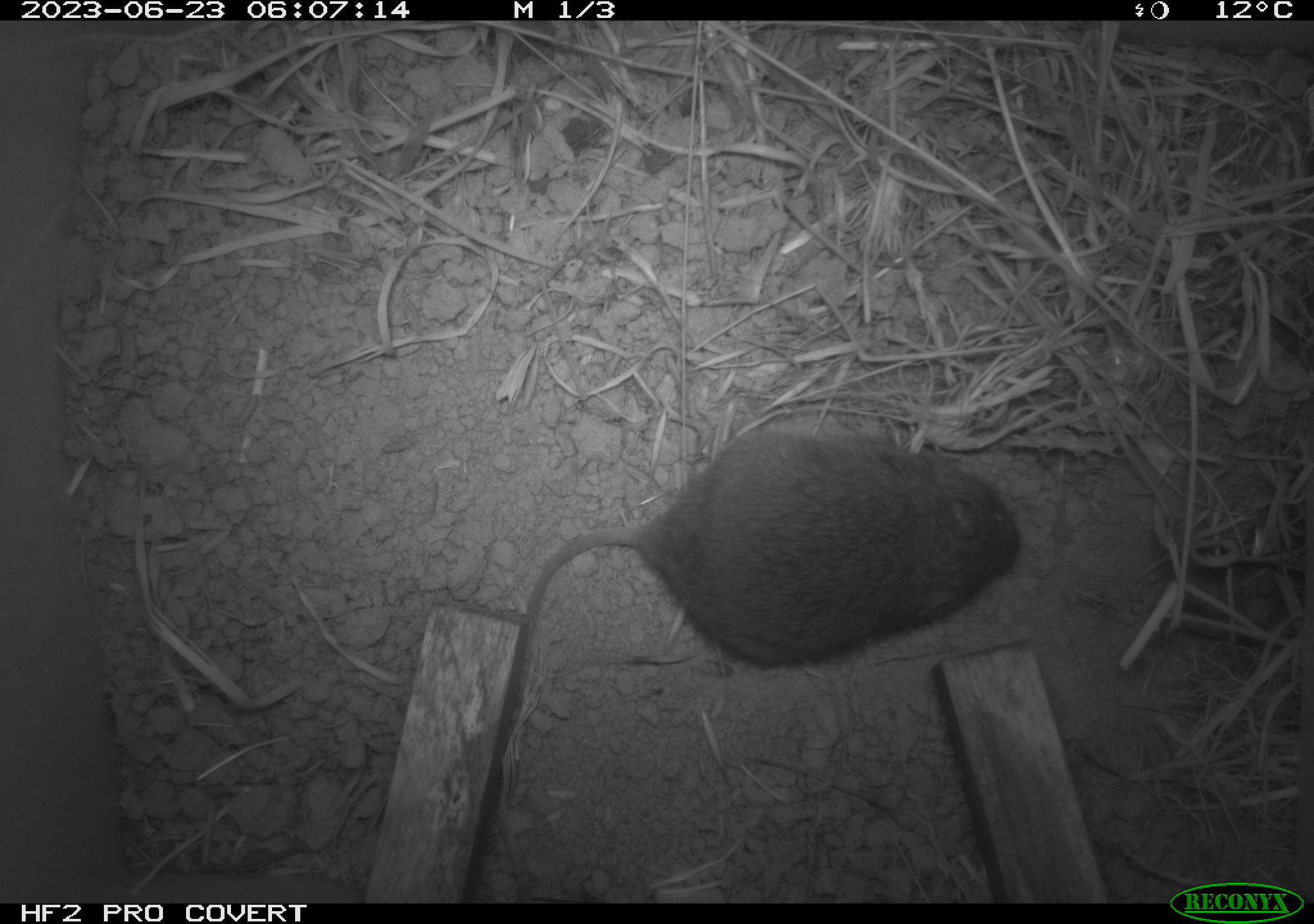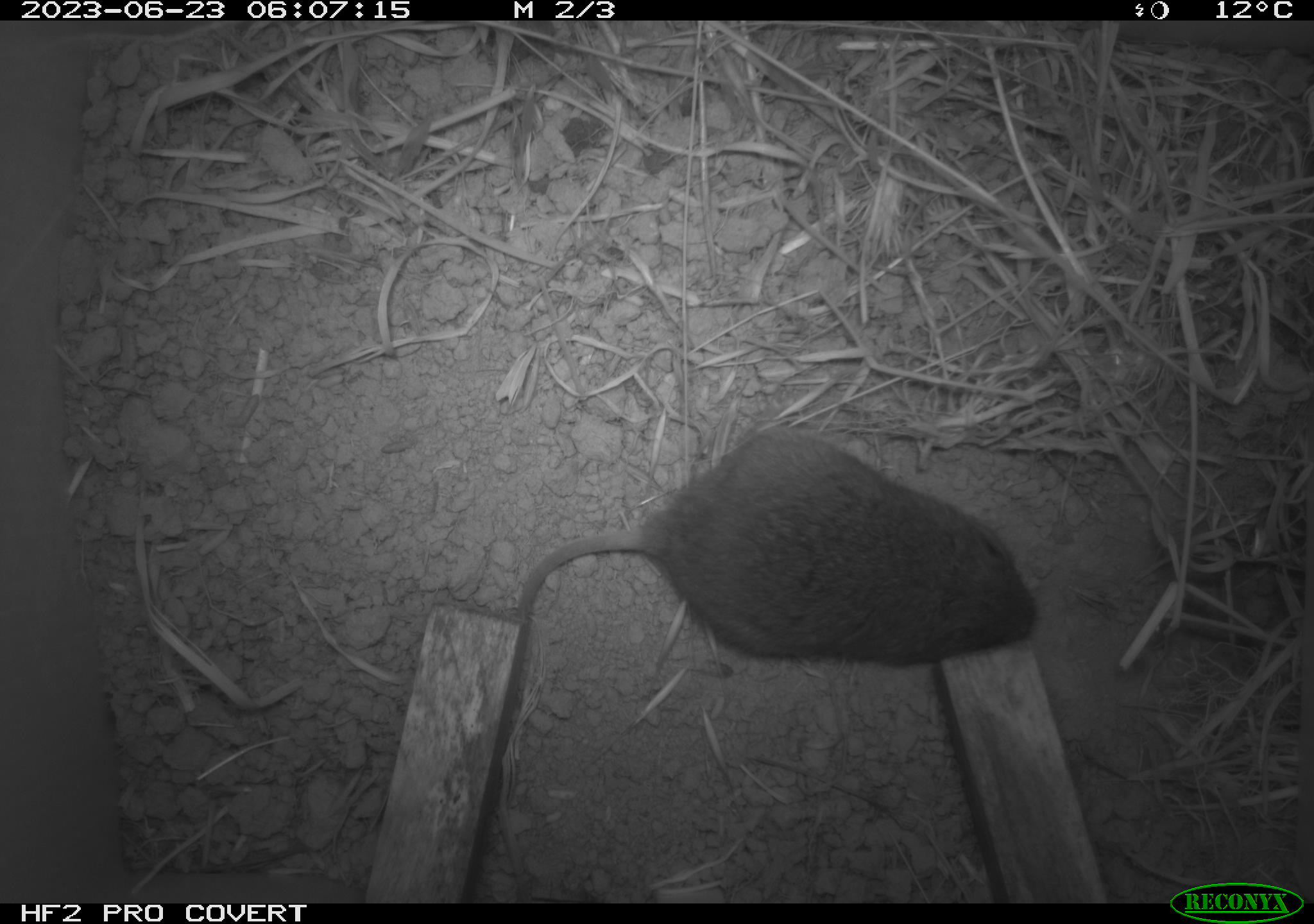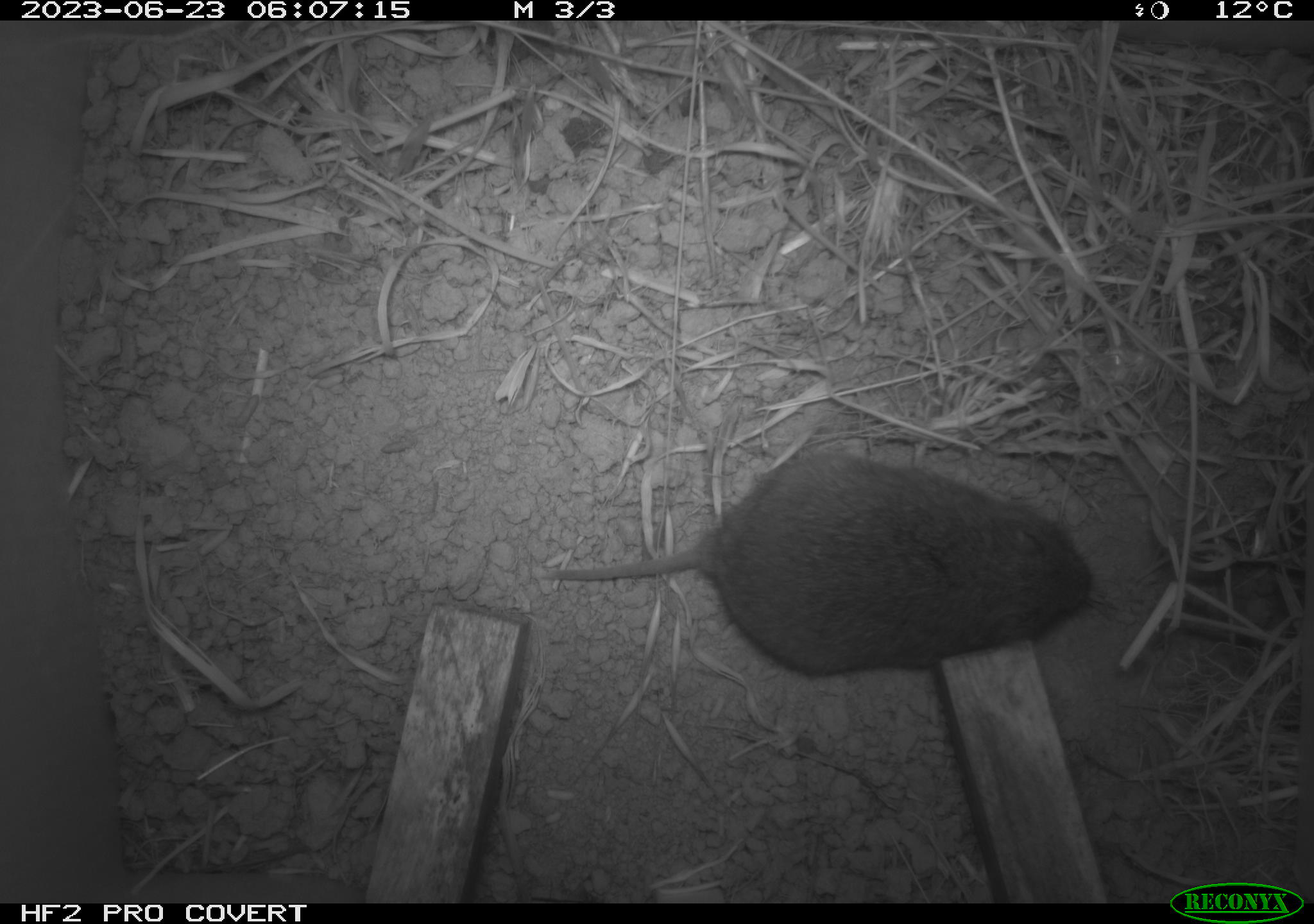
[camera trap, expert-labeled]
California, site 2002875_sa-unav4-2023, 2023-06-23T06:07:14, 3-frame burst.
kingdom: Animalia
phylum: Chordata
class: Mammalia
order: Rodentia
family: Cricetidae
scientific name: Arvicolinae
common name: voles, lemmings, and muskrats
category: arvicolinae subfamily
Arvicolinae subfamily (voles, lemmings, and muskrats) (Arvicolinae).